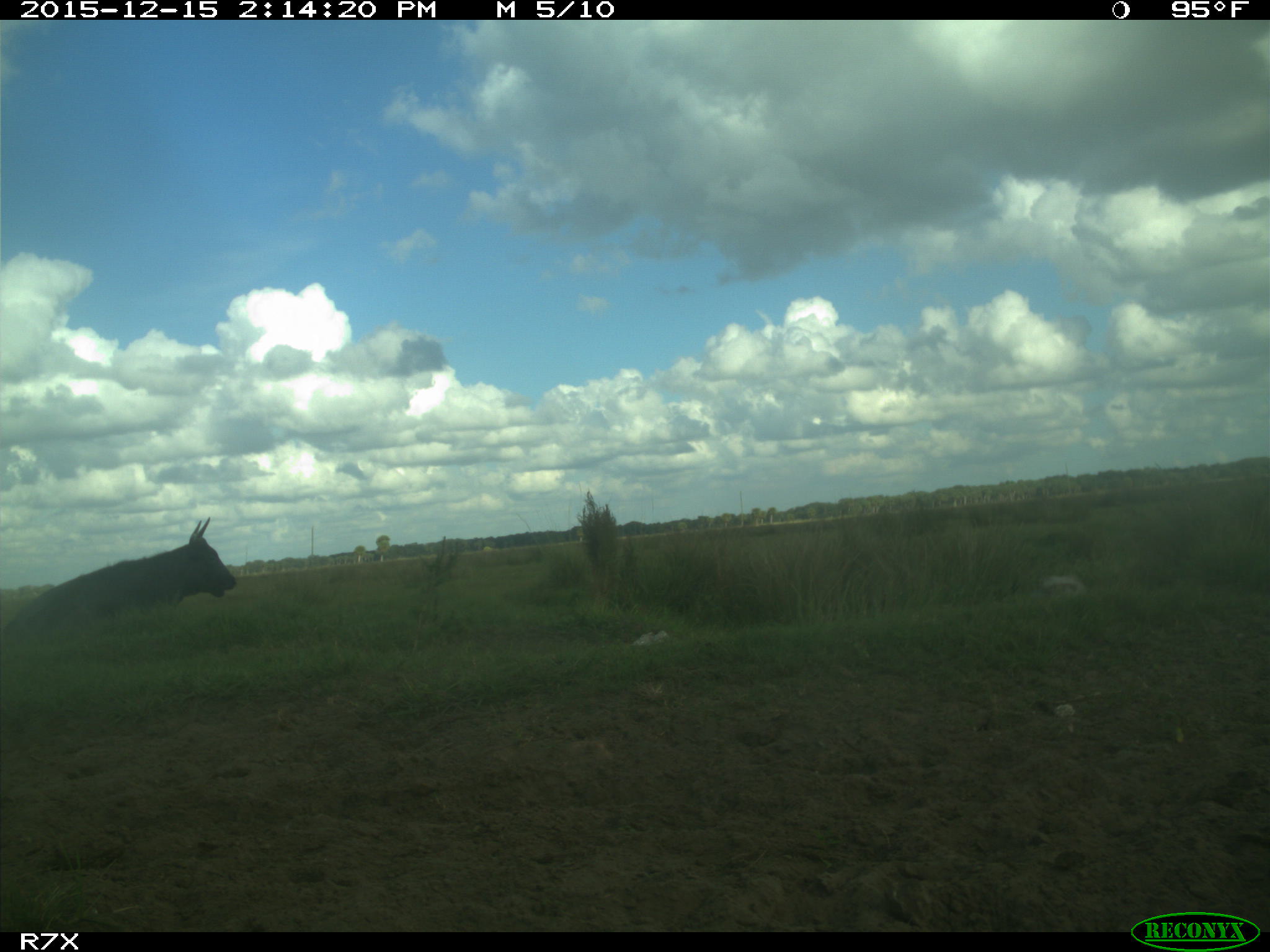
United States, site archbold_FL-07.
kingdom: Animalia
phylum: Chordata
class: Mammalia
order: Artiodactyla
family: Bovidae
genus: Bos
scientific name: Bos taurus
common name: domestic cow